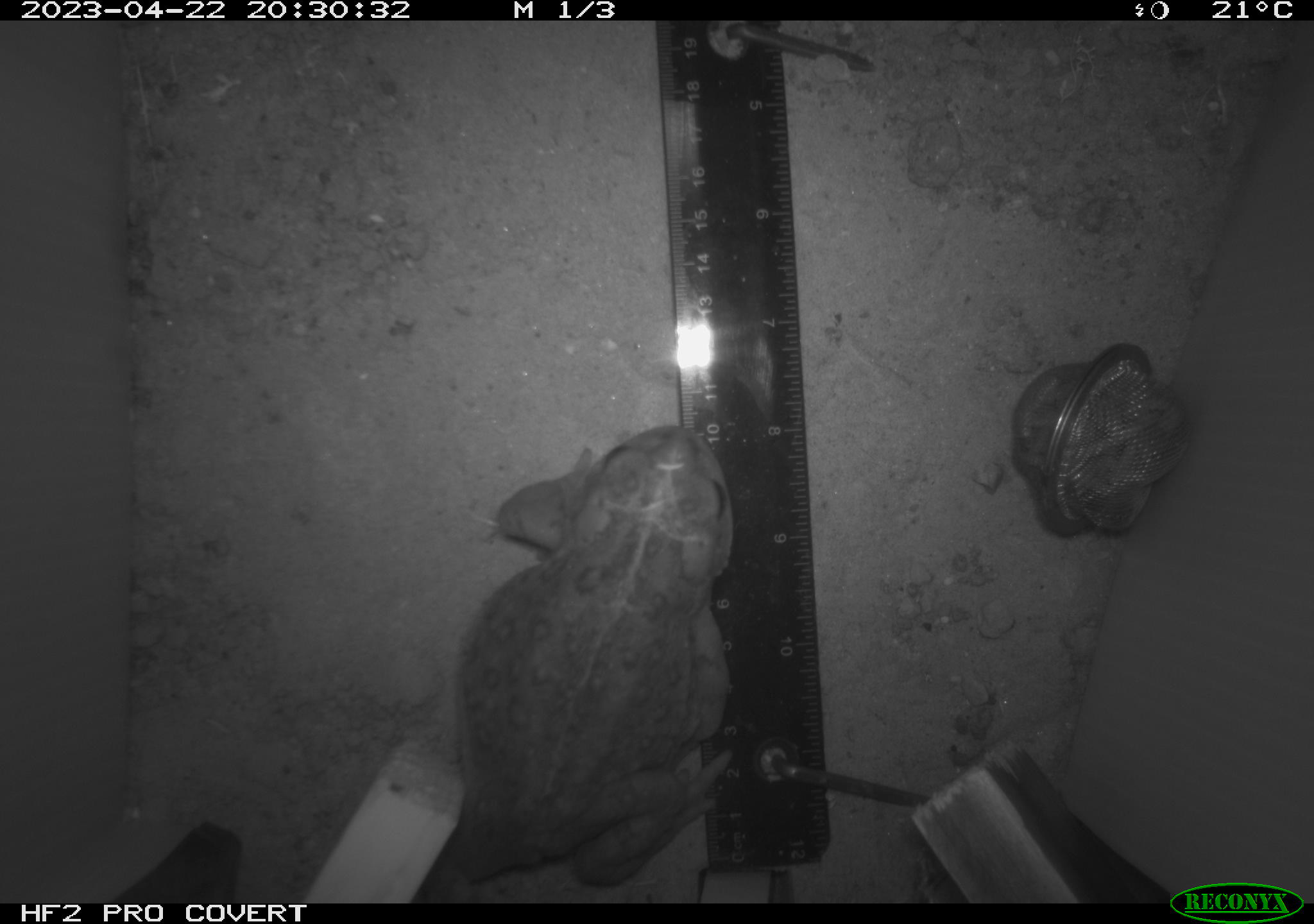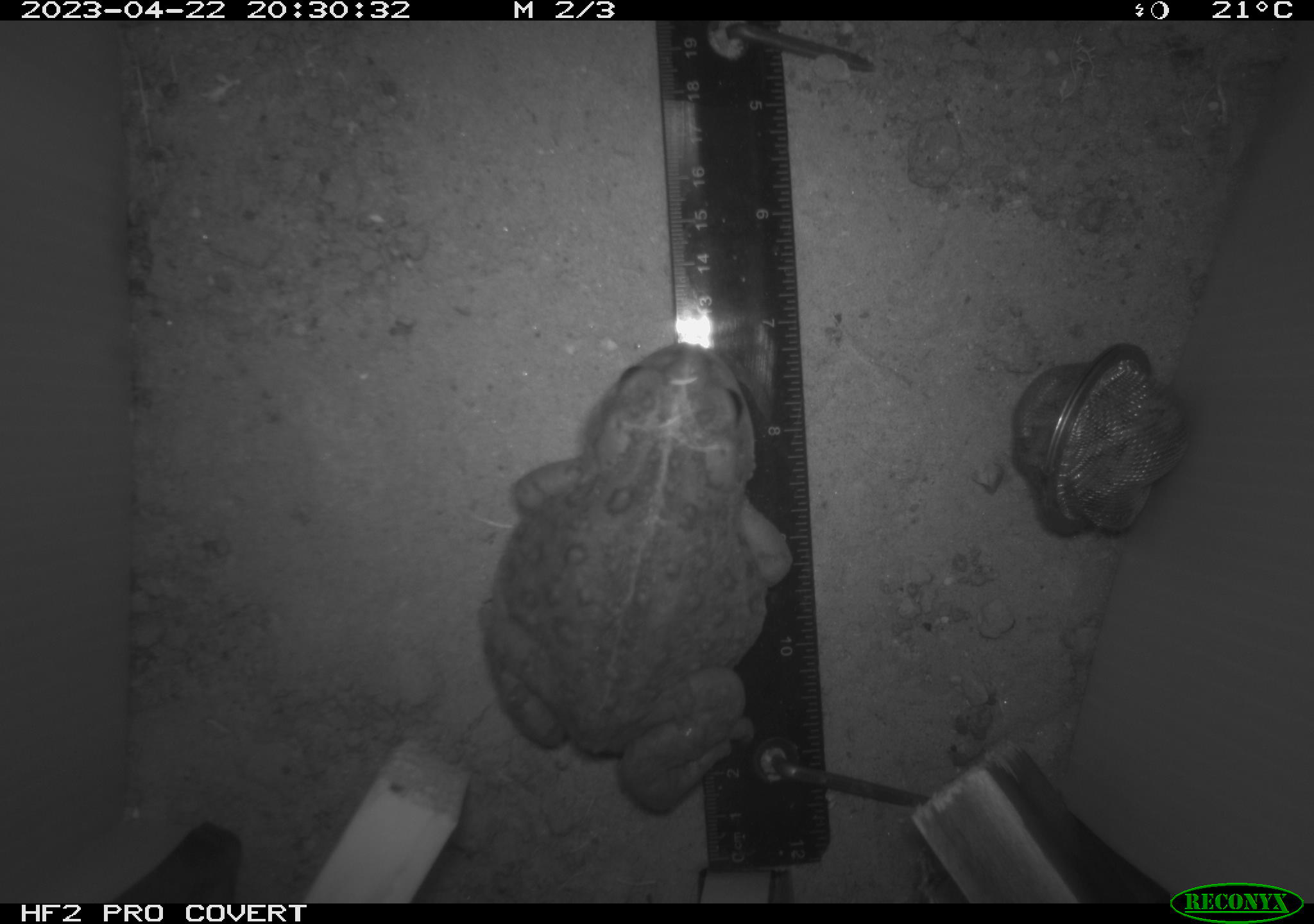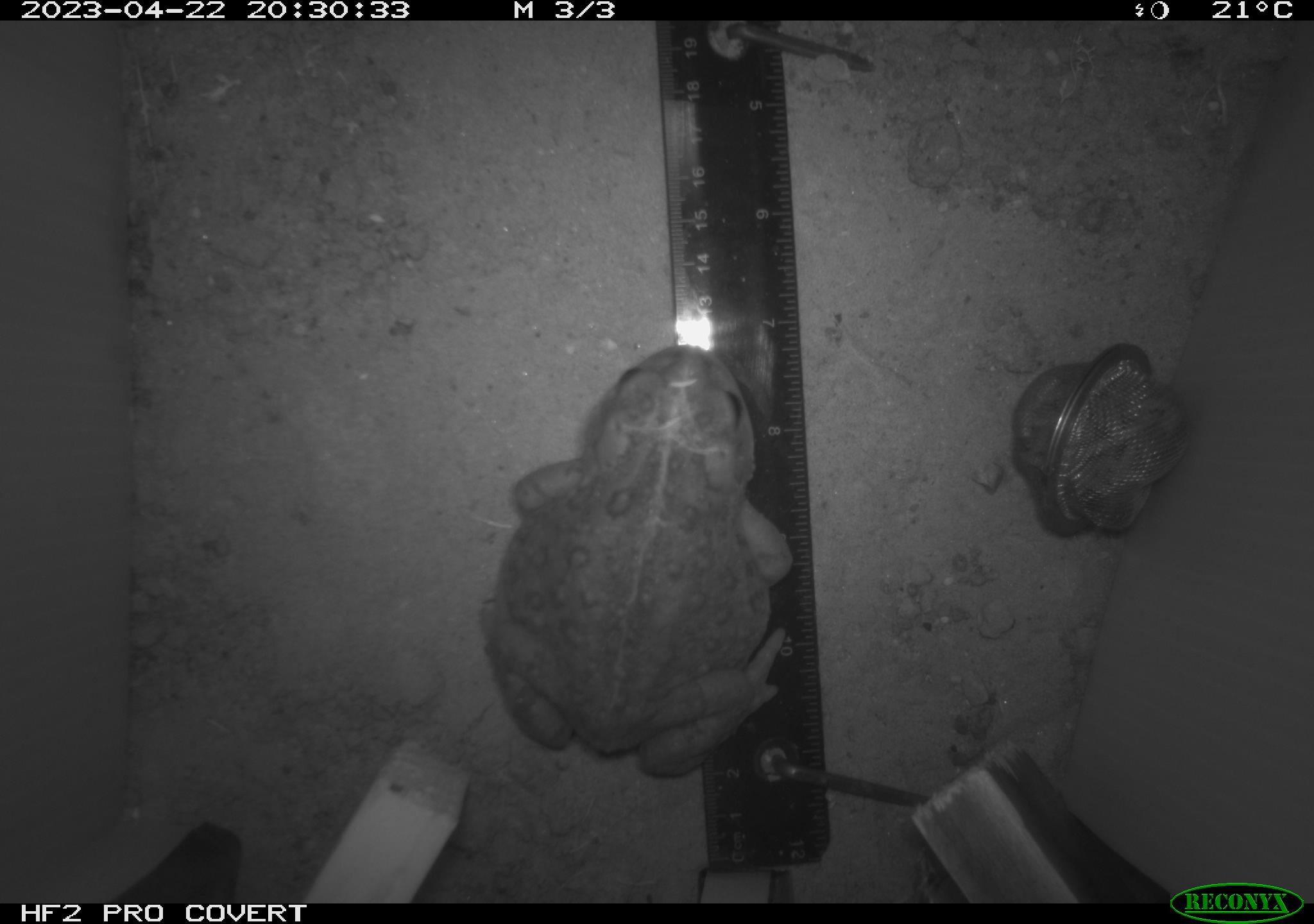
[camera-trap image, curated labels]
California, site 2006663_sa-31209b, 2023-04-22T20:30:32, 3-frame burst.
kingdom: Animalia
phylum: Chordata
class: Amphibia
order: Anura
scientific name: Anura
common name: frogs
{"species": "frogs (Anura)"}